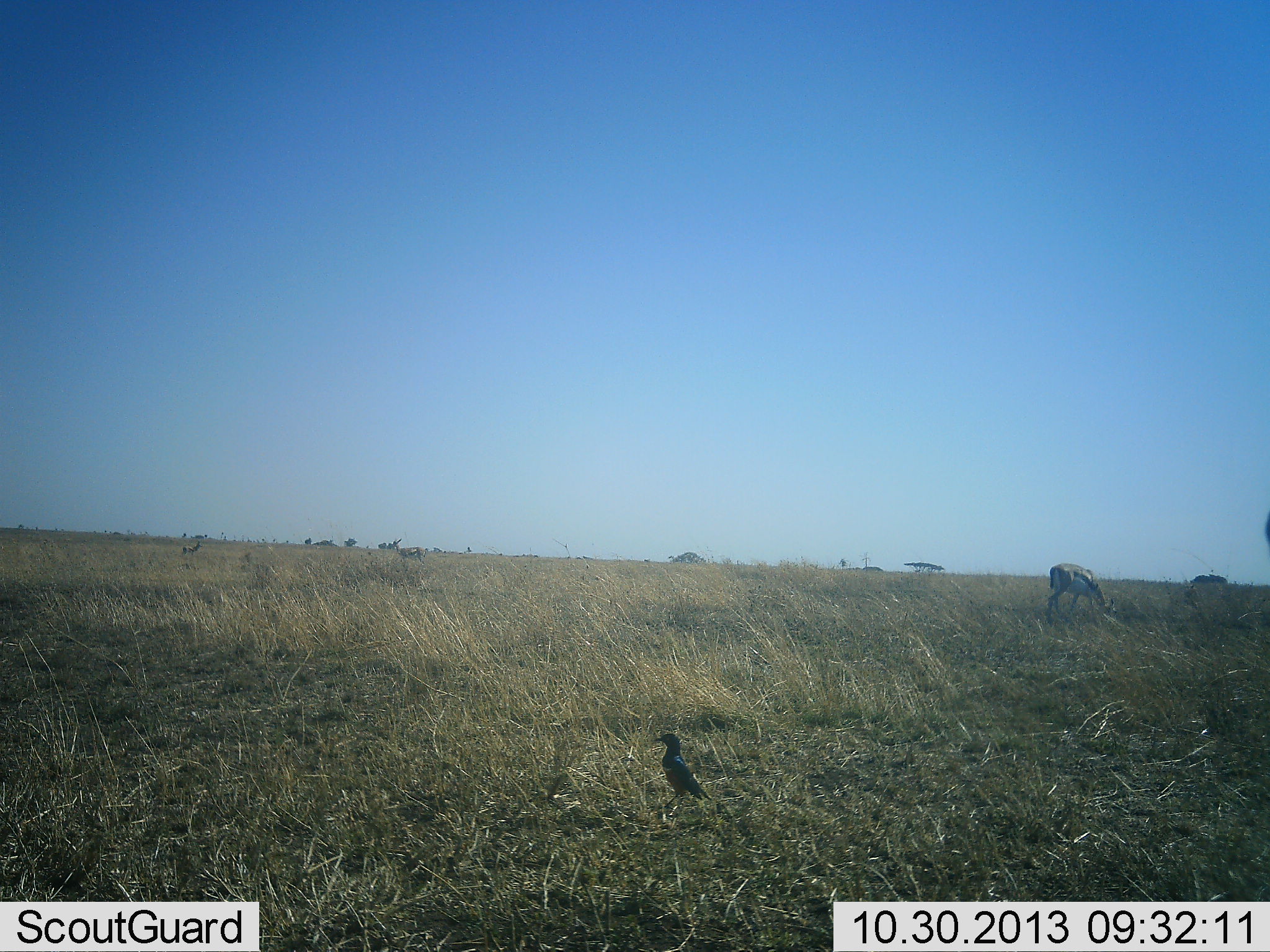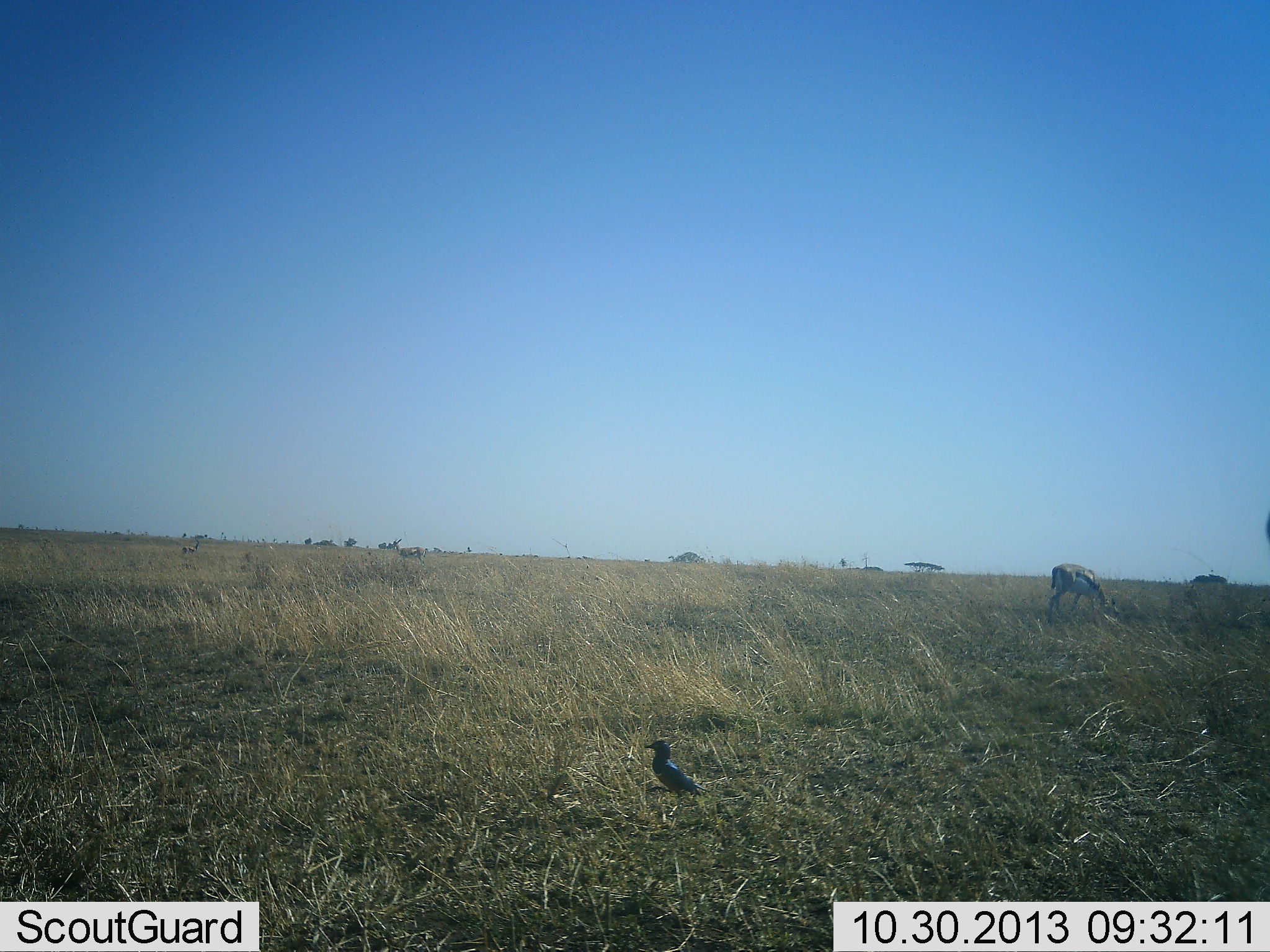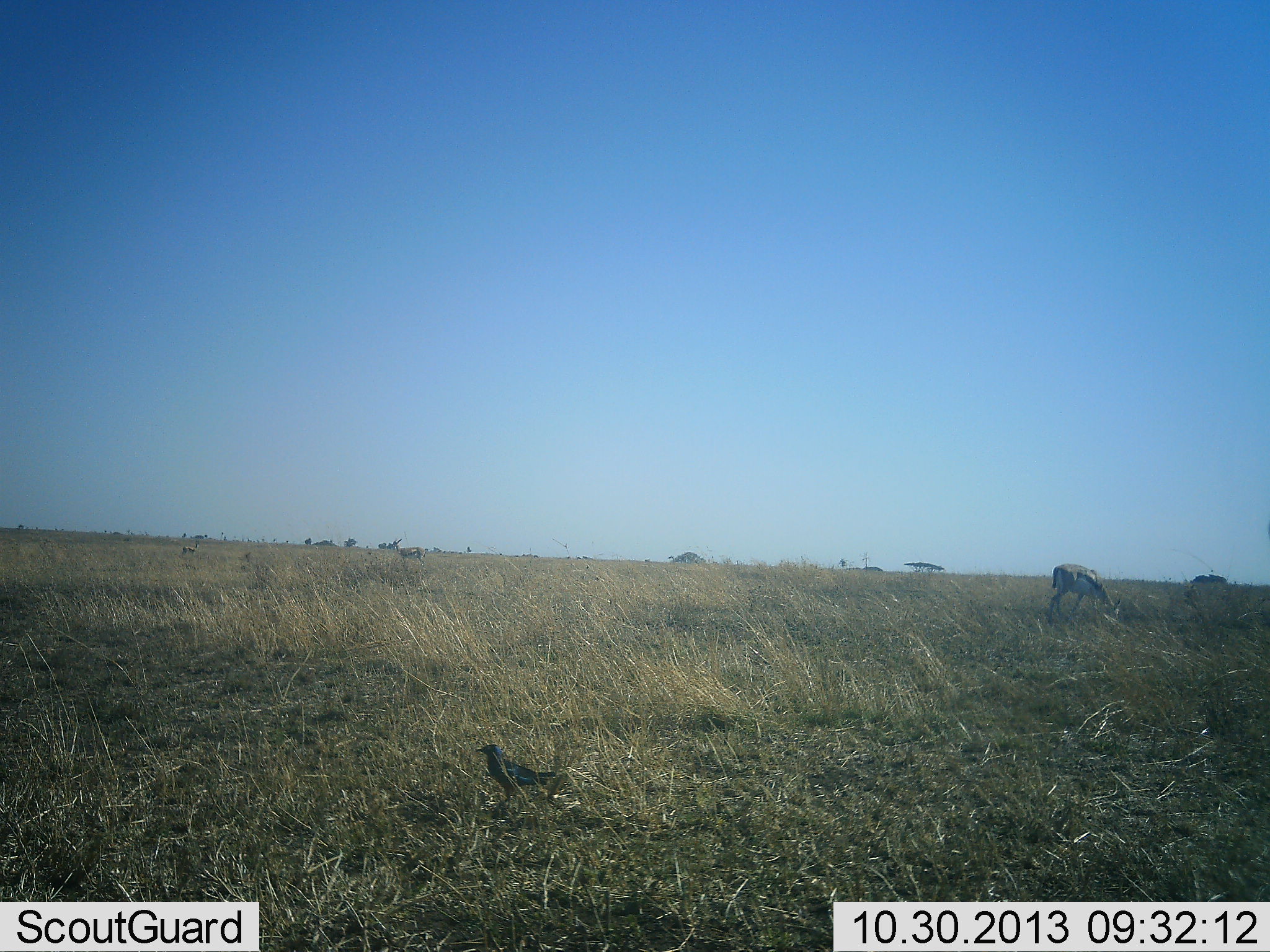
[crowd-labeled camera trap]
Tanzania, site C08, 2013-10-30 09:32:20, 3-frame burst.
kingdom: Animalia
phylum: Chordata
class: Mammalia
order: Artiodactyla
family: Bovidae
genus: Eudorcas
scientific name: Eudorcas thomsonii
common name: thomson's gazelle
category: gazellethomsons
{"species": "gazellethomsons (thomson's gazelle) (Eudorcas thomsonii)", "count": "2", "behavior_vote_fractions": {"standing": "40%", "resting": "0%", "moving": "0%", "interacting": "0%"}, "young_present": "0%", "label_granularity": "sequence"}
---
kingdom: Animalia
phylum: Chordata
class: Aves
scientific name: Aves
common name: bird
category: otherbird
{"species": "otherbird (bird) (Aves)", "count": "1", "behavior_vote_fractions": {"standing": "10%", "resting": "0%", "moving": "90%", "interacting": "0%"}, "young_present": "0%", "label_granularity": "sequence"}